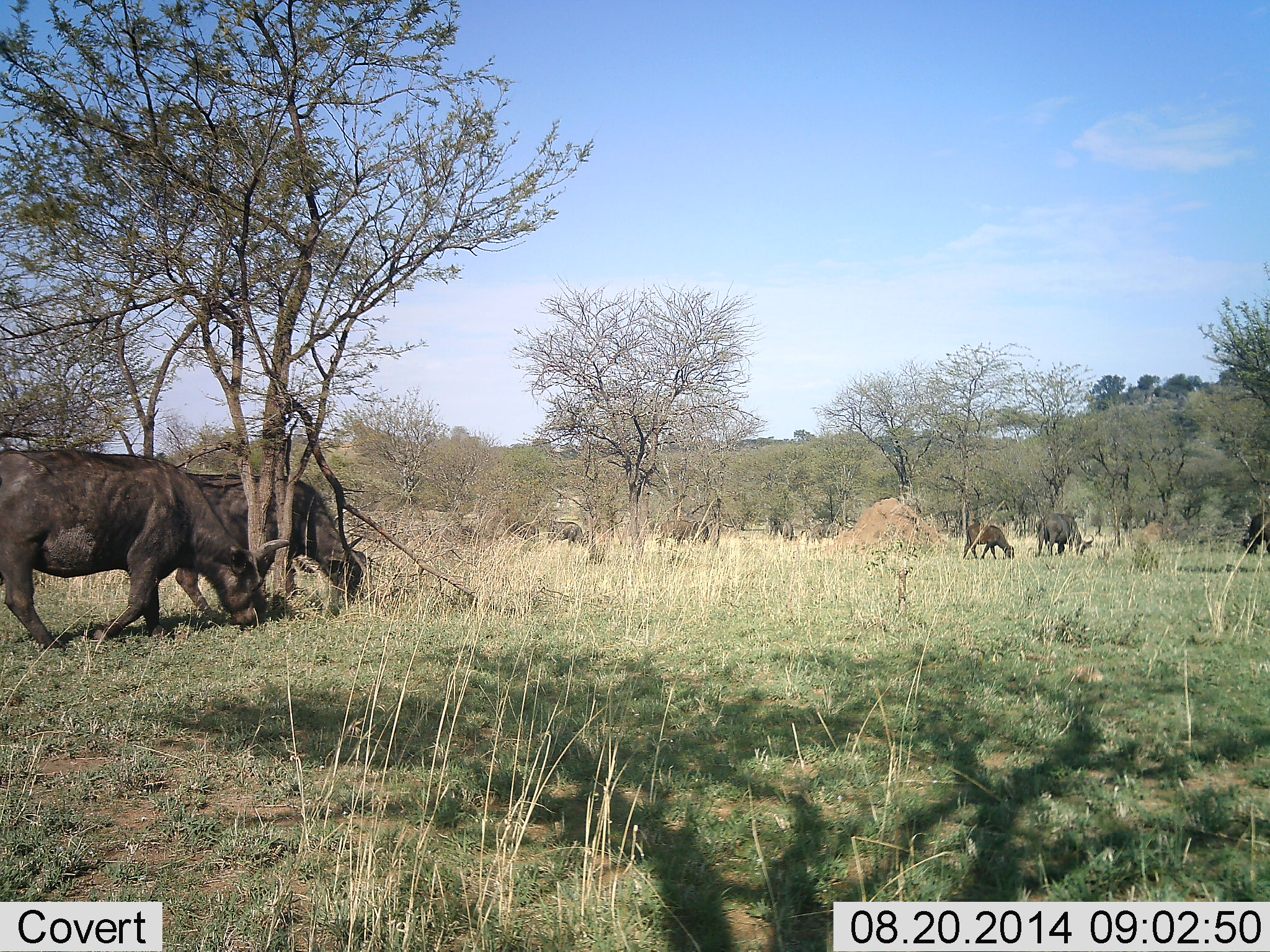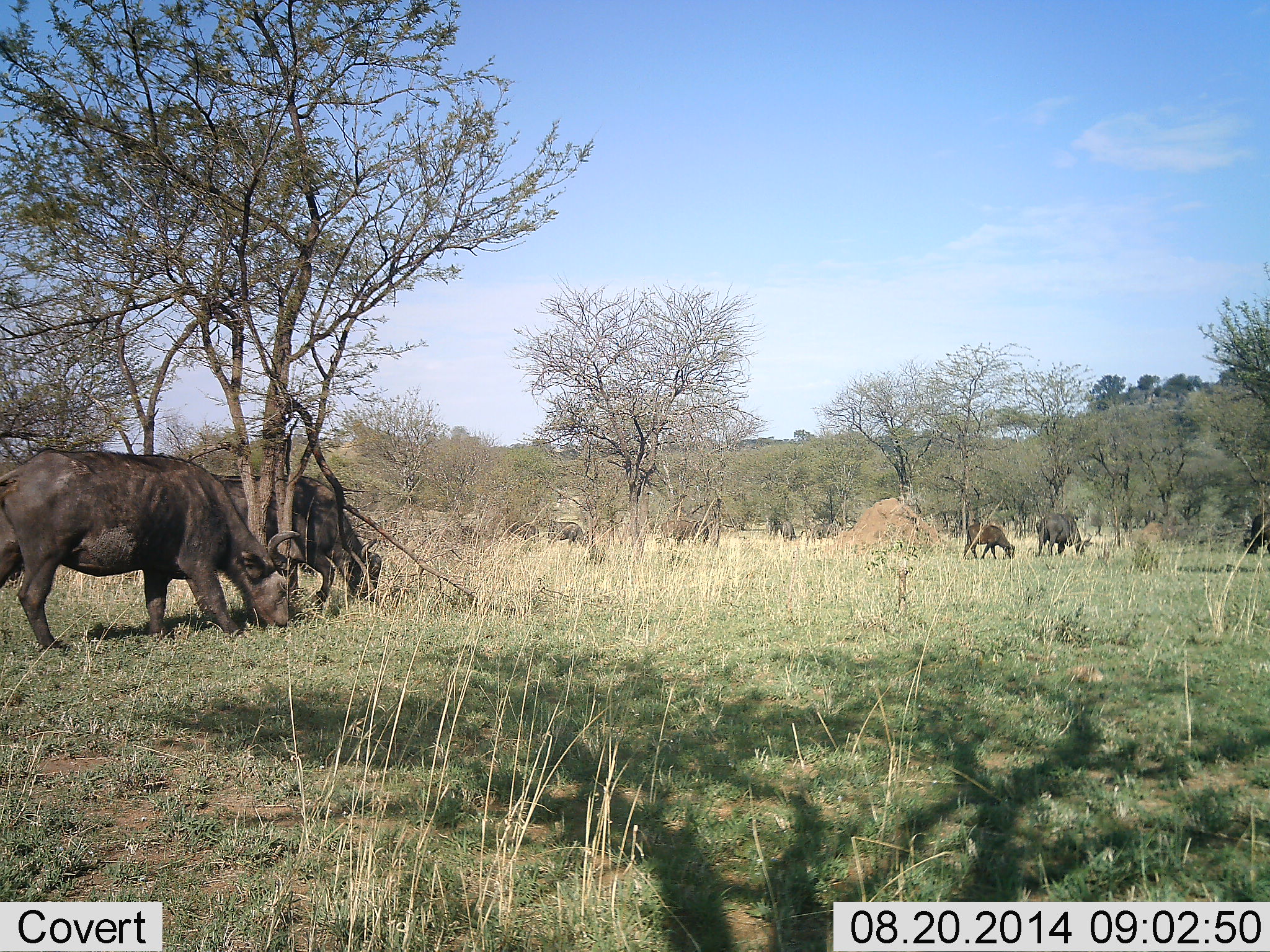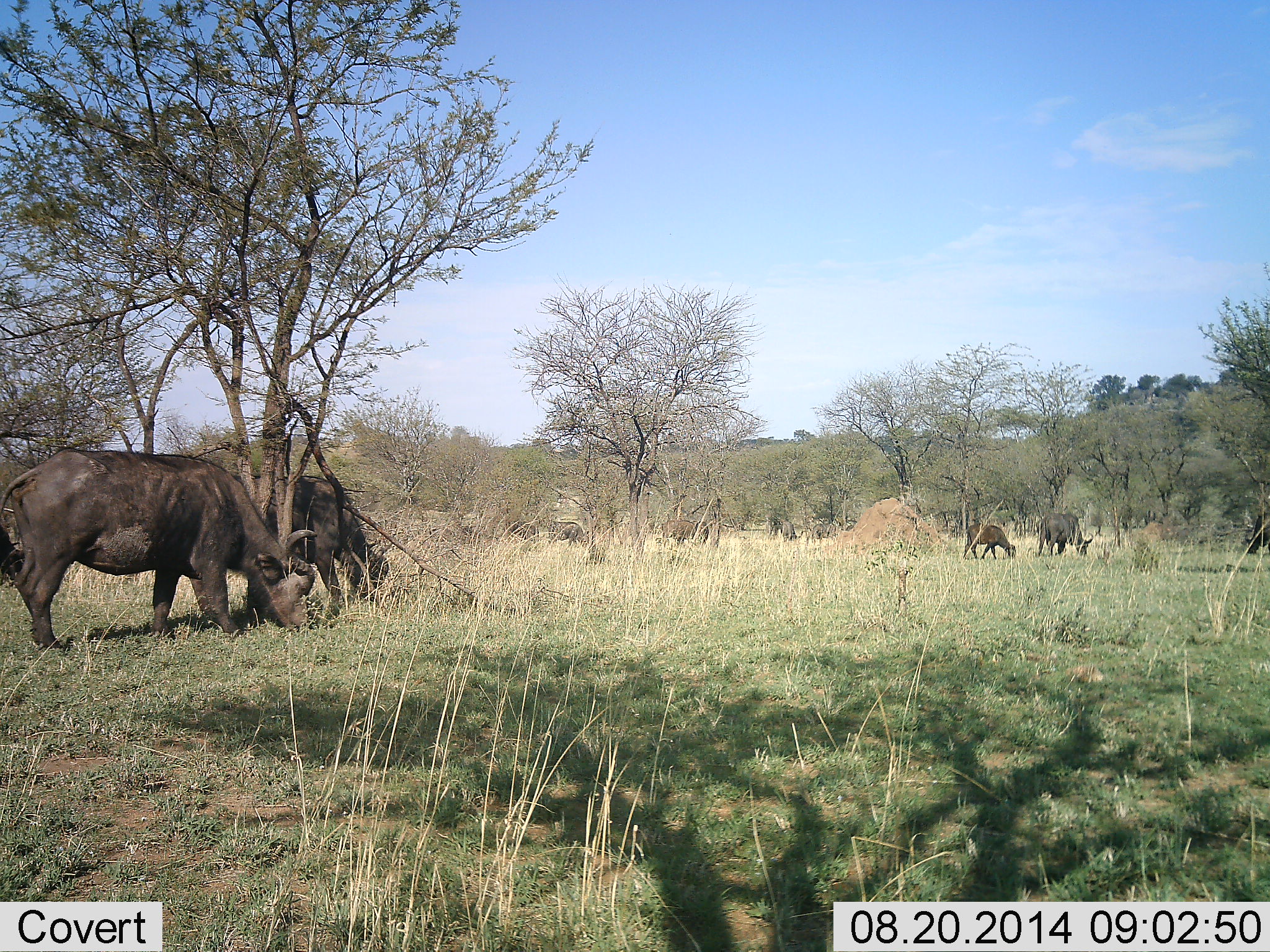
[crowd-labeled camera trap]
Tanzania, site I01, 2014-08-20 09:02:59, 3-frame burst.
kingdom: Animalia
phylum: Chordata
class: Mammalia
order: Artiodactyla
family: Bovidae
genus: Syncerus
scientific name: Syncerus caffer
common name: cape buffalo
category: buffalo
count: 5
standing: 30%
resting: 0%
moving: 10%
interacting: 0%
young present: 40%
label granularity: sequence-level